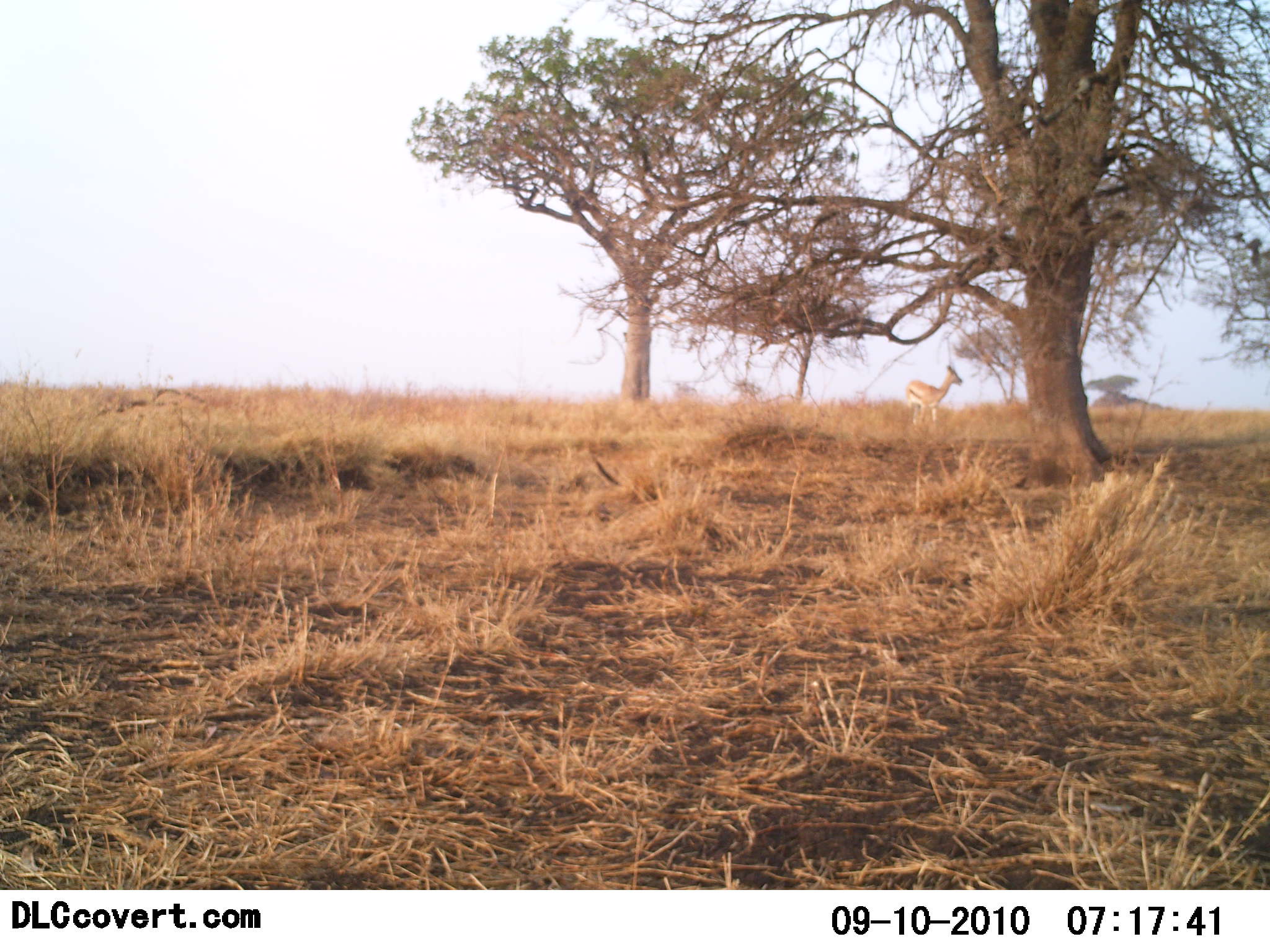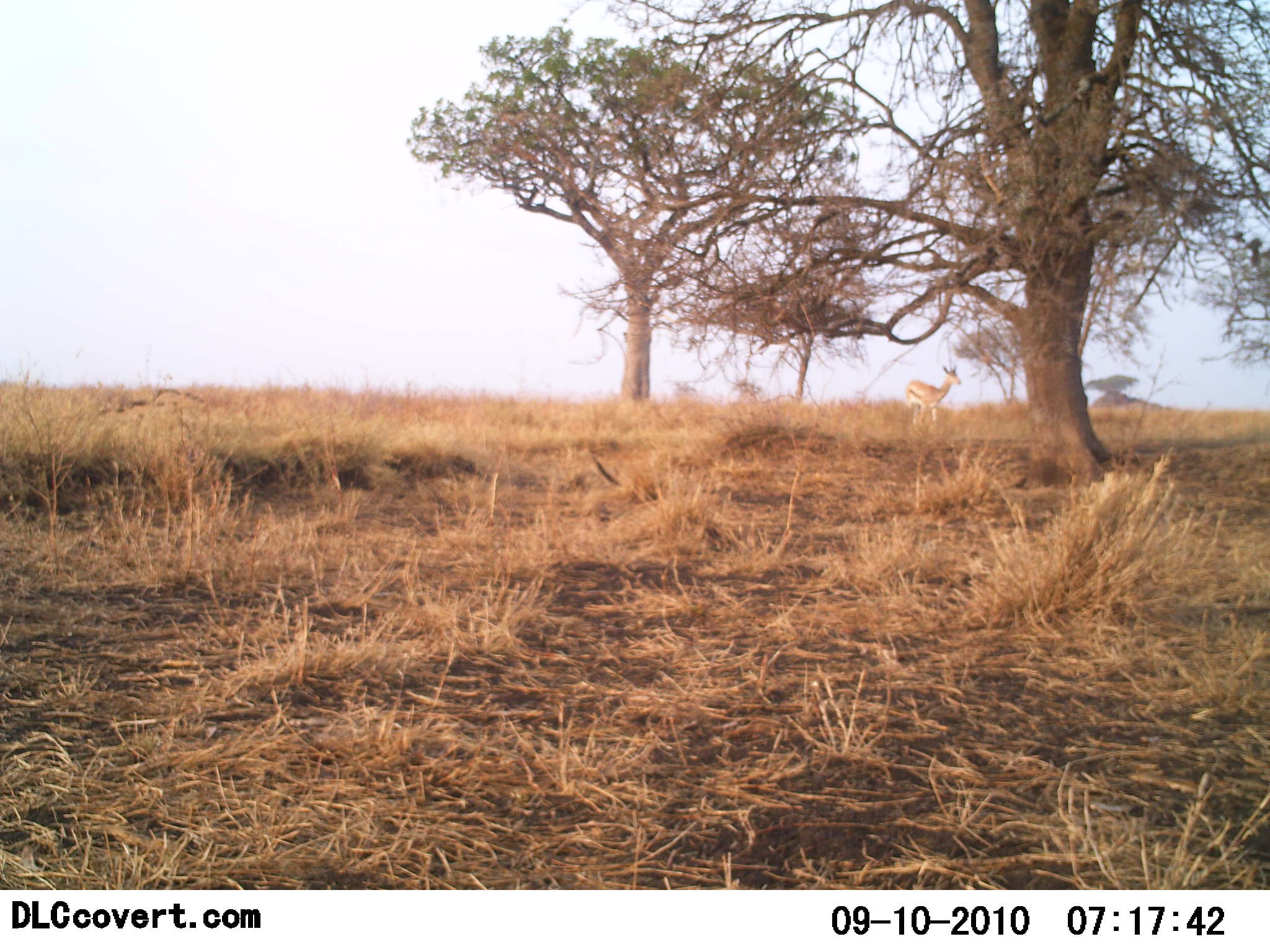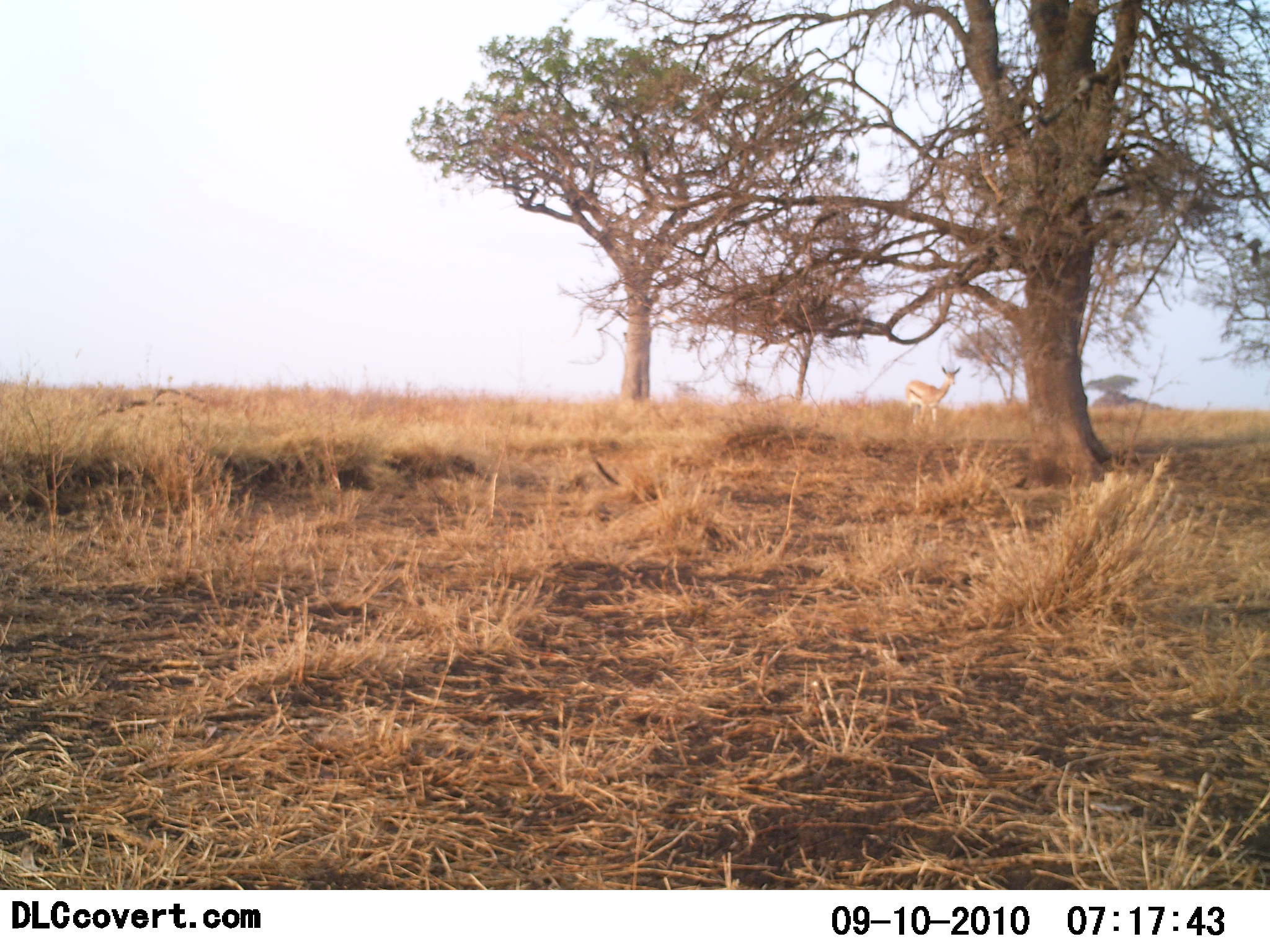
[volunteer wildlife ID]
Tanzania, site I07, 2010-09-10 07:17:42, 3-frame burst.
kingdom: Animalia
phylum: Chordata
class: Mammalia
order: Artiodactyla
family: Bovidae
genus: Eudorcas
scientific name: Eudorcas thomsonii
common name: thomson's gazelle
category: gazellethomsons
Gazellethomsons (thomson's gazelle) (Eudorcas thomsonii), count 1. Behavior (volunteer vote fractions): standing 93%, resting 0%, moving 7%, interacting 0%. Young present (vote fraction): 0%. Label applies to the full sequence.